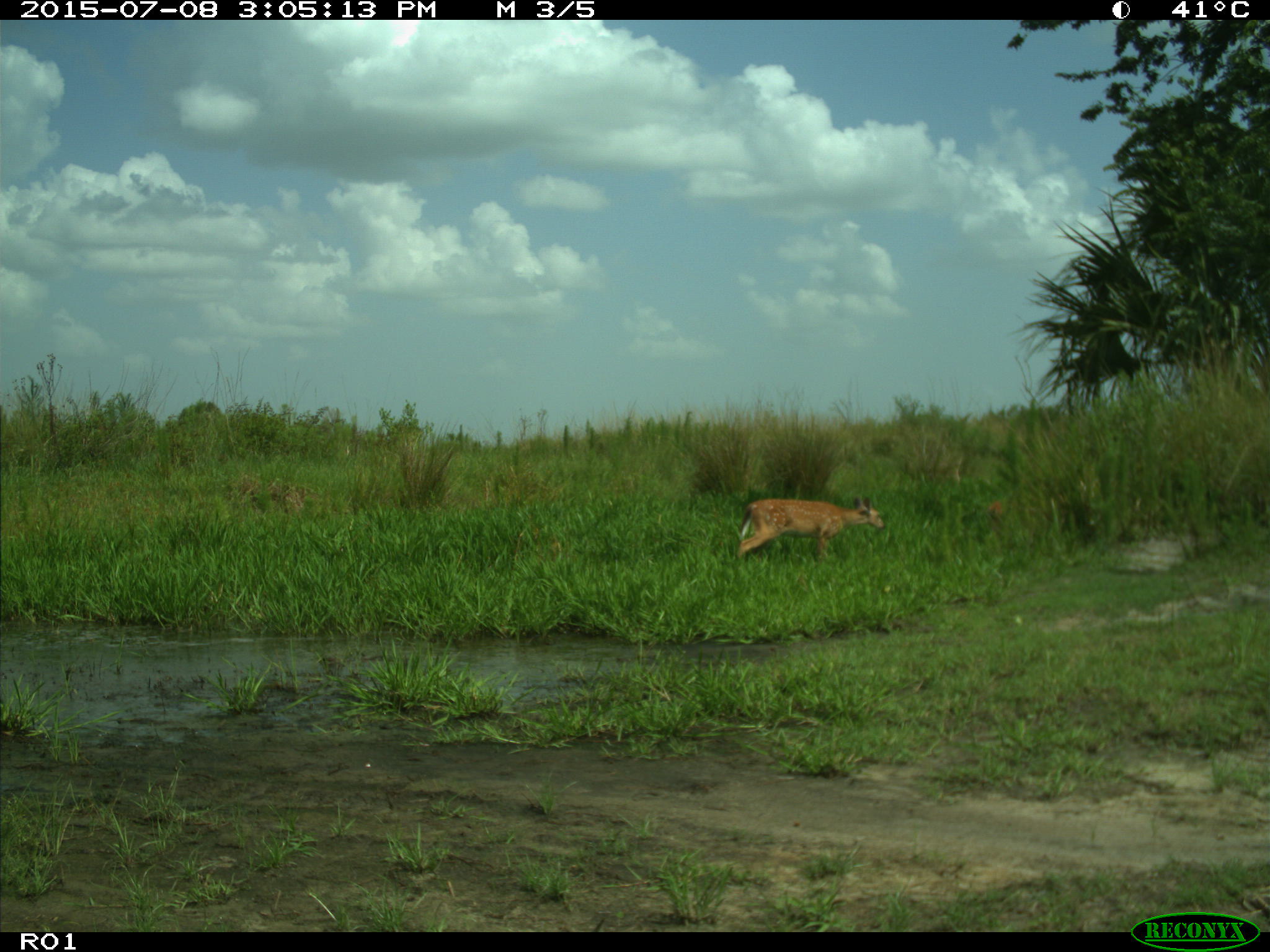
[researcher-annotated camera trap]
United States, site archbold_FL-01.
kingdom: Animalia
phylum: Chordata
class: Mammalia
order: Artiodactyla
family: Cervidae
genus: Odocoileus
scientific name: Odocoileus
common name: deer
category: unidentified deer